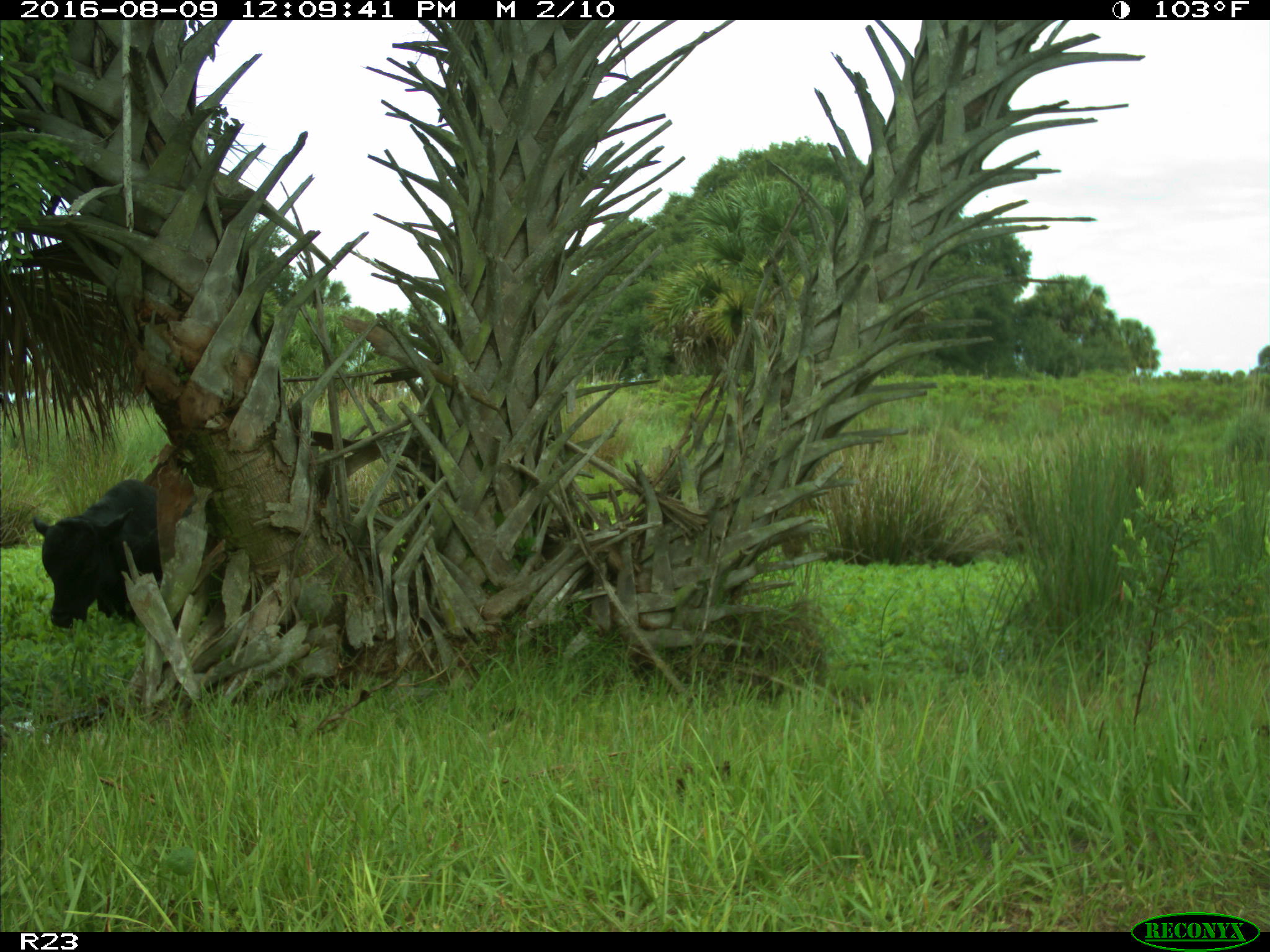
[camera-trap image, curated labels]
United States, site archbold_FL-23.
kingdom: Animalia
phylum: Chordata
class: Mammalia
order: Artiodactyla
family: Bovidae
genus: Bos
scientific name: Bos taurus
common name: domestic cow